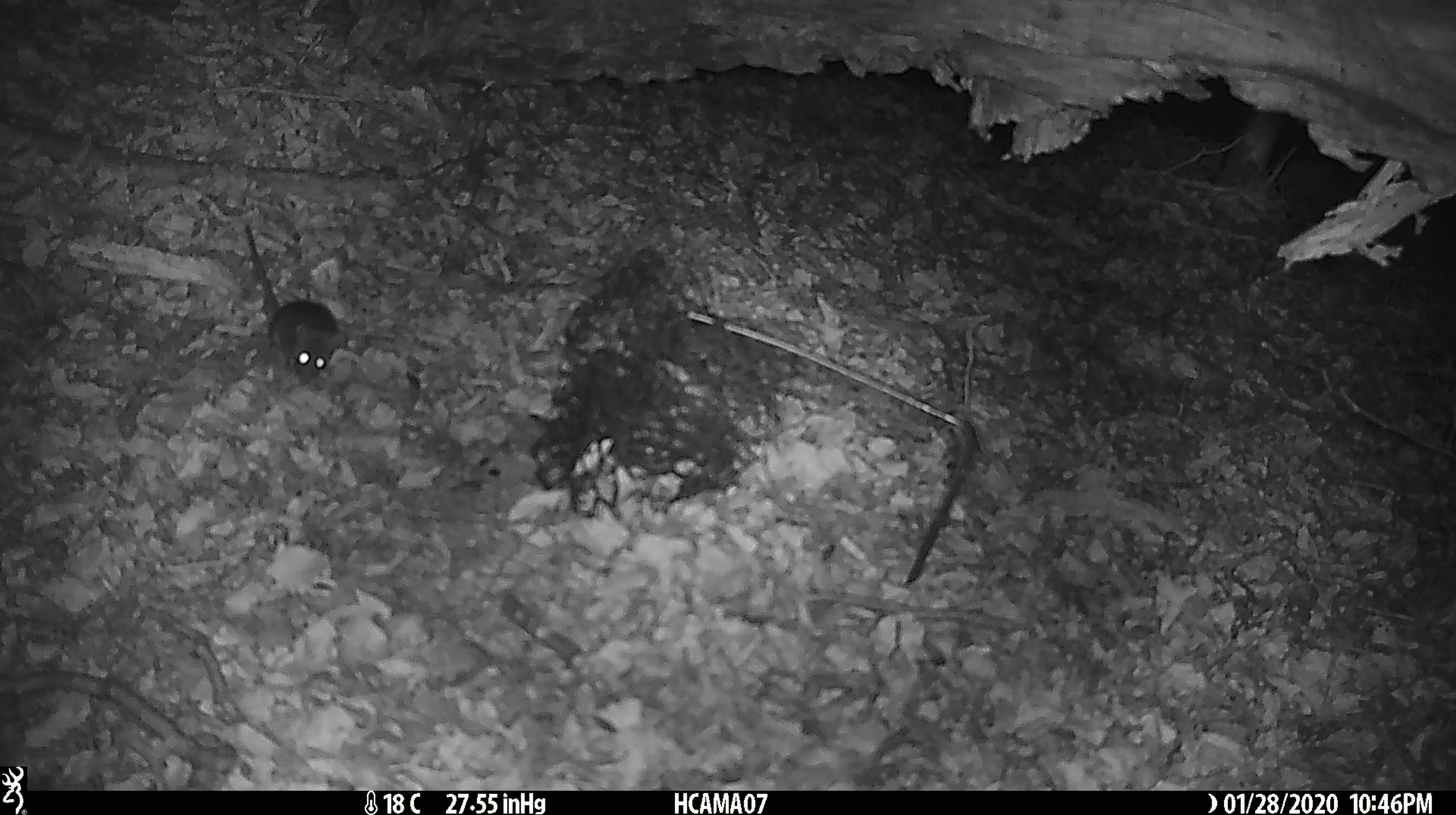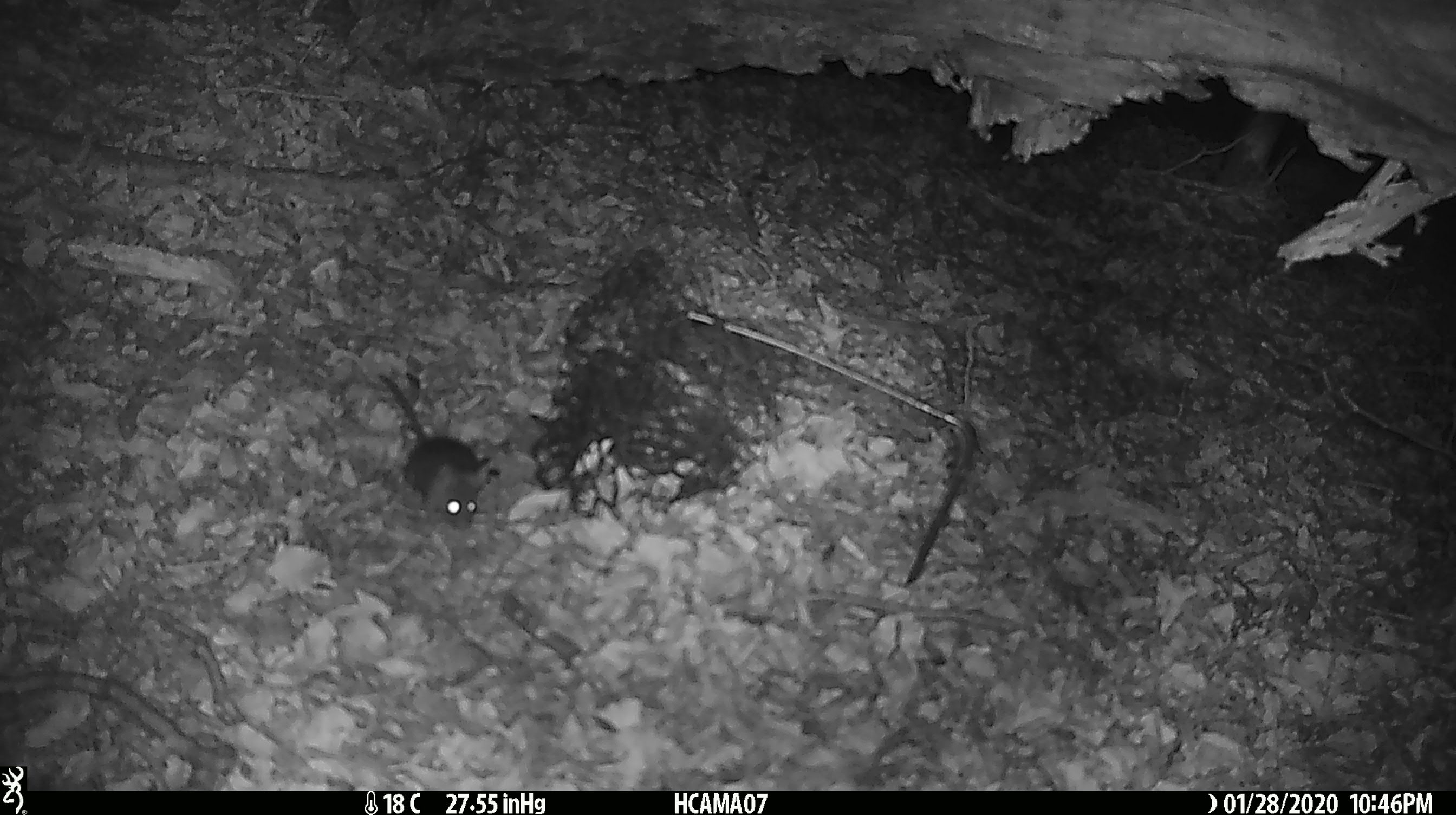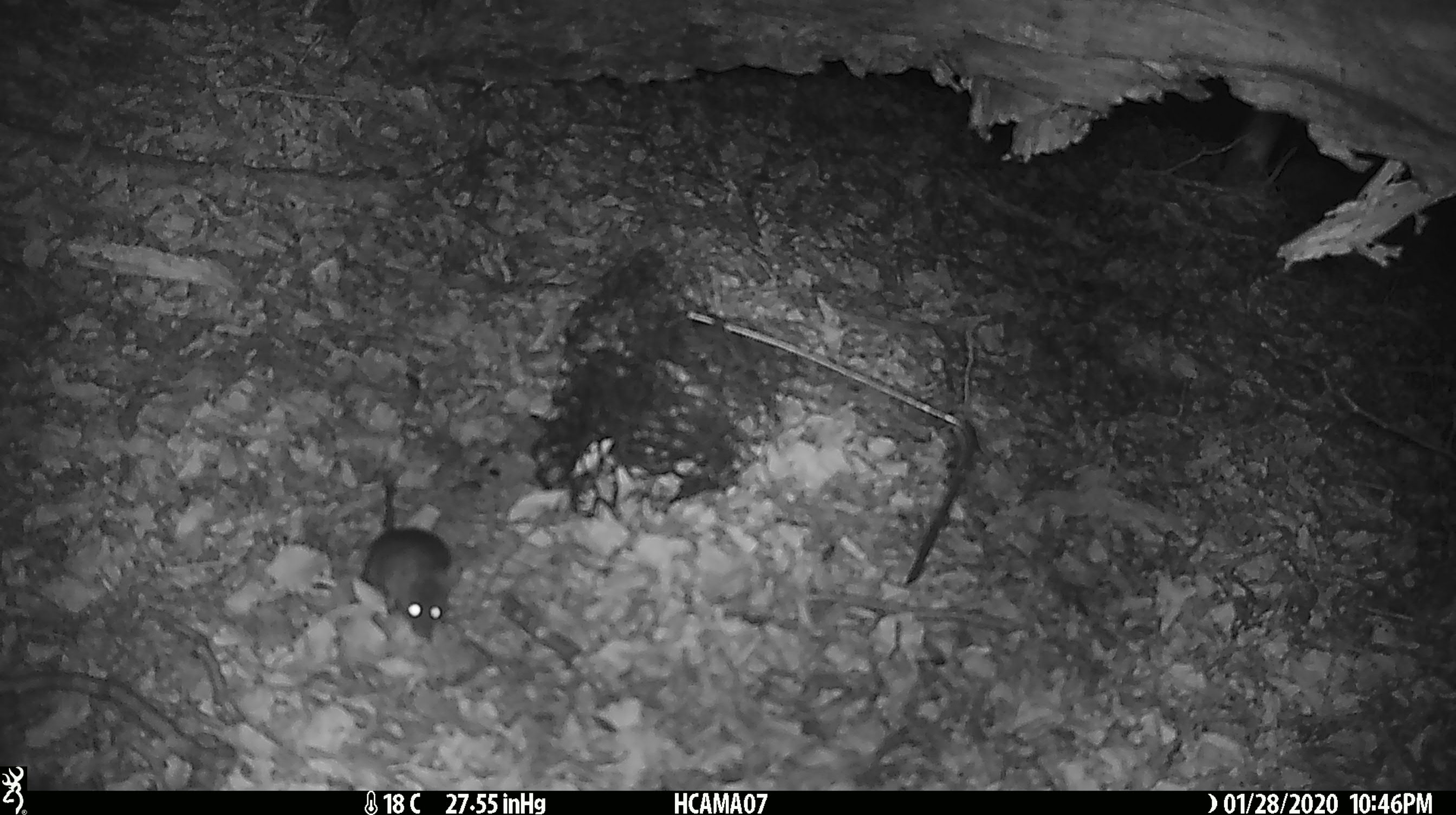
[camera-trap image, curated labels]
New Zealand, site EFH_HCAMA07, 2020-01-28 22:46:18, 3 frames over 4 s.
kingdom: Animalia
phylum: Chordata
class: Mammalia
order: Rodentia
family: Muridae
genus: Mus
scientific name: Mus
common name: mouse